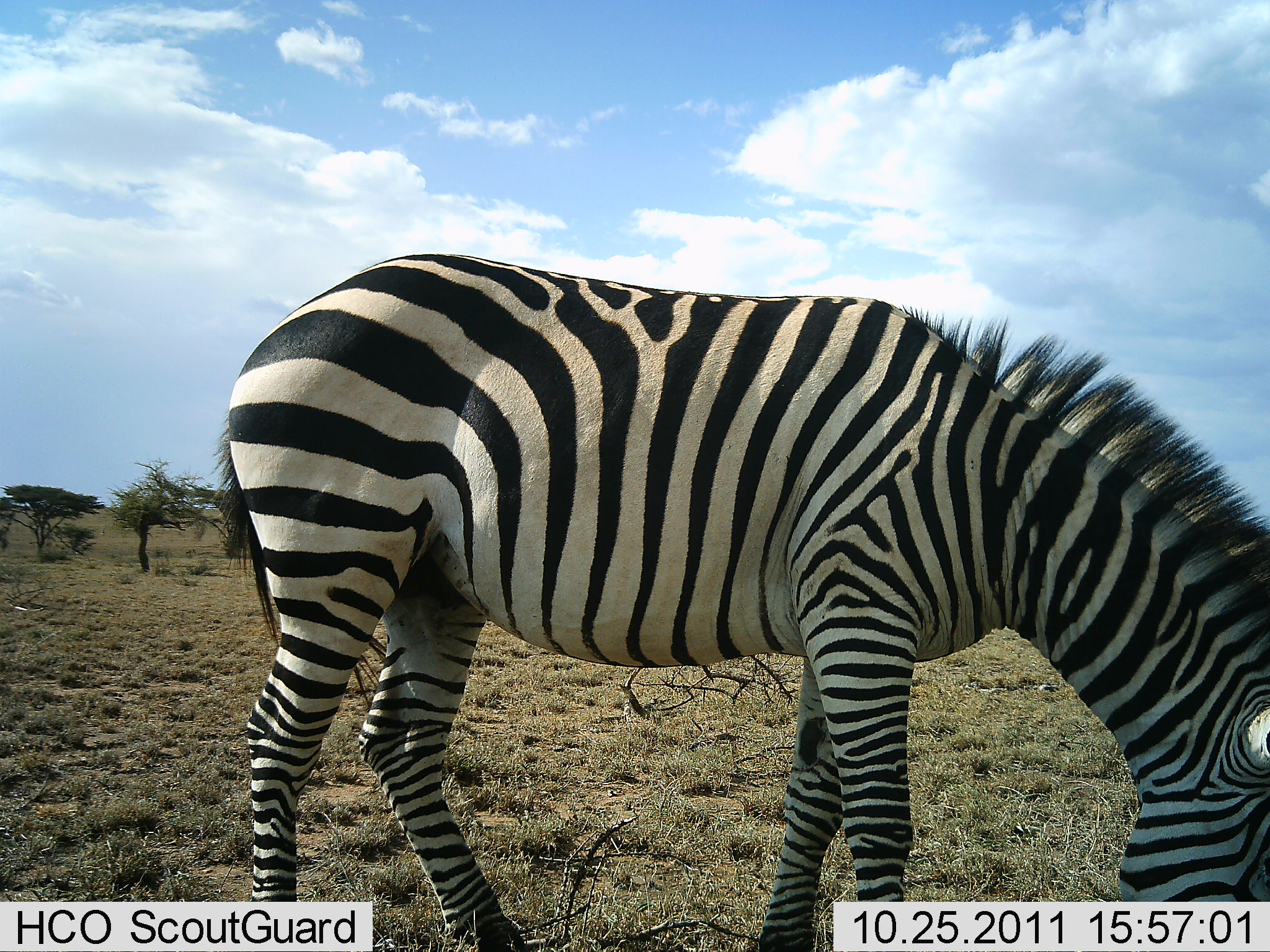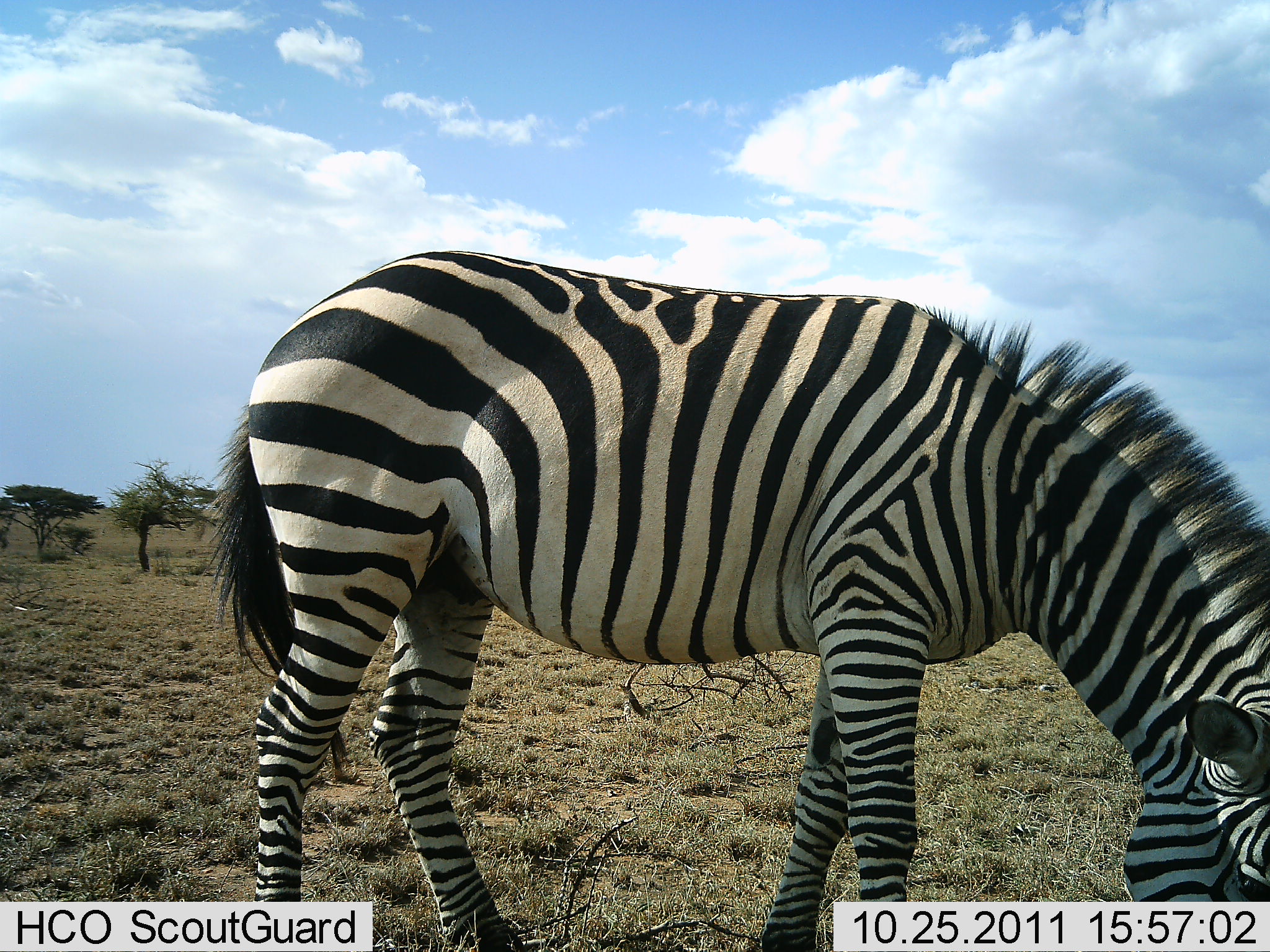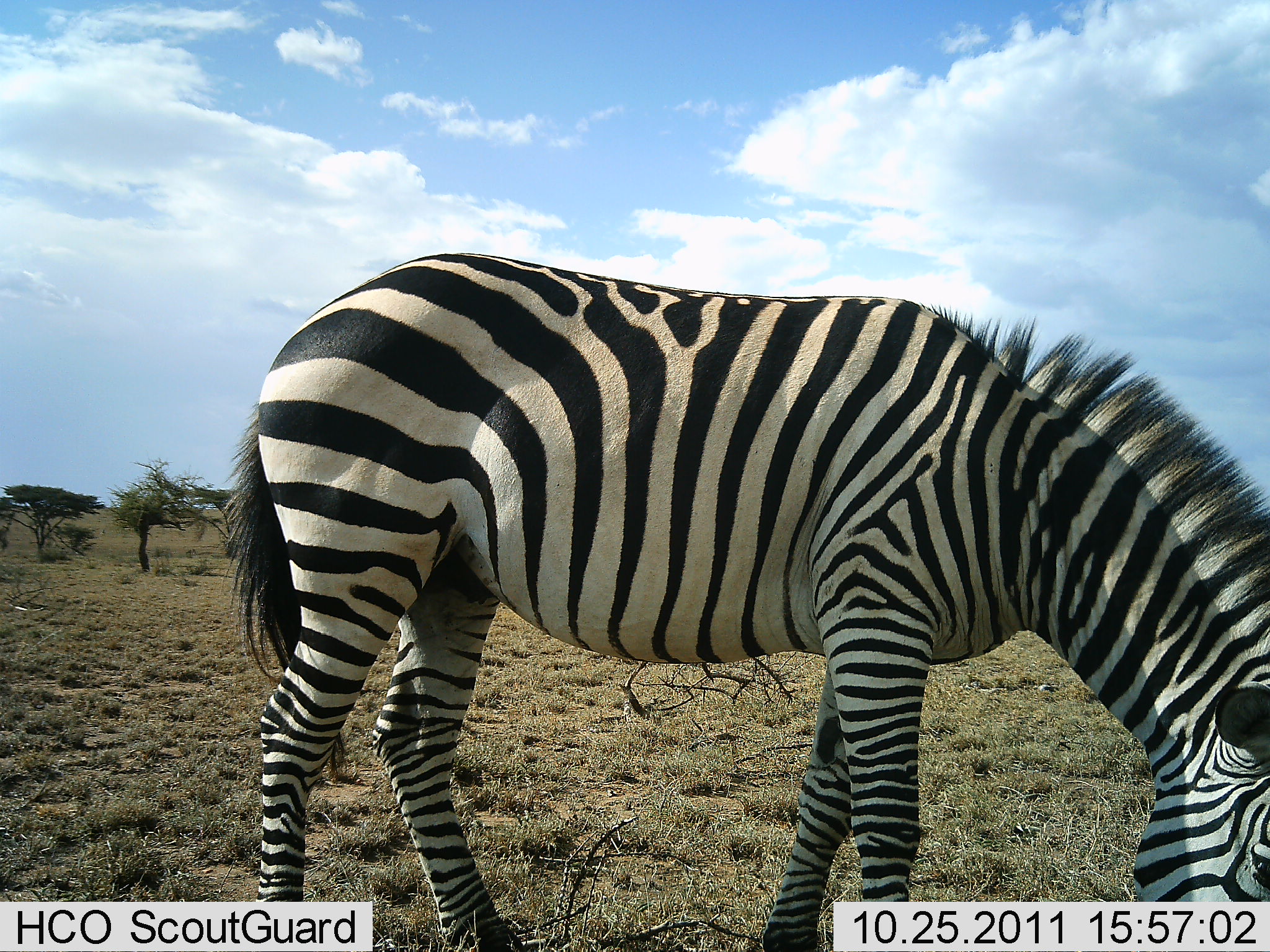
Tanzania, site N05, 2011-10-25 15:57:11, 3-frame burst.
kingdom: Animalia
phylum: Chordata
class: Mammalia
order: Perissodactyla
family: Equidae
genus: Equus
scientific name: Equus quagga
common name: plains zebra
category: zebra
Zebra (plains zebra) (Equus quagga), count 1. Behavior (volunteer vote fractions): standing 46%, resting 0%, moving 0%, interacting 0%. Young present (vote fraction): 0%. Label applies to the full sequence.